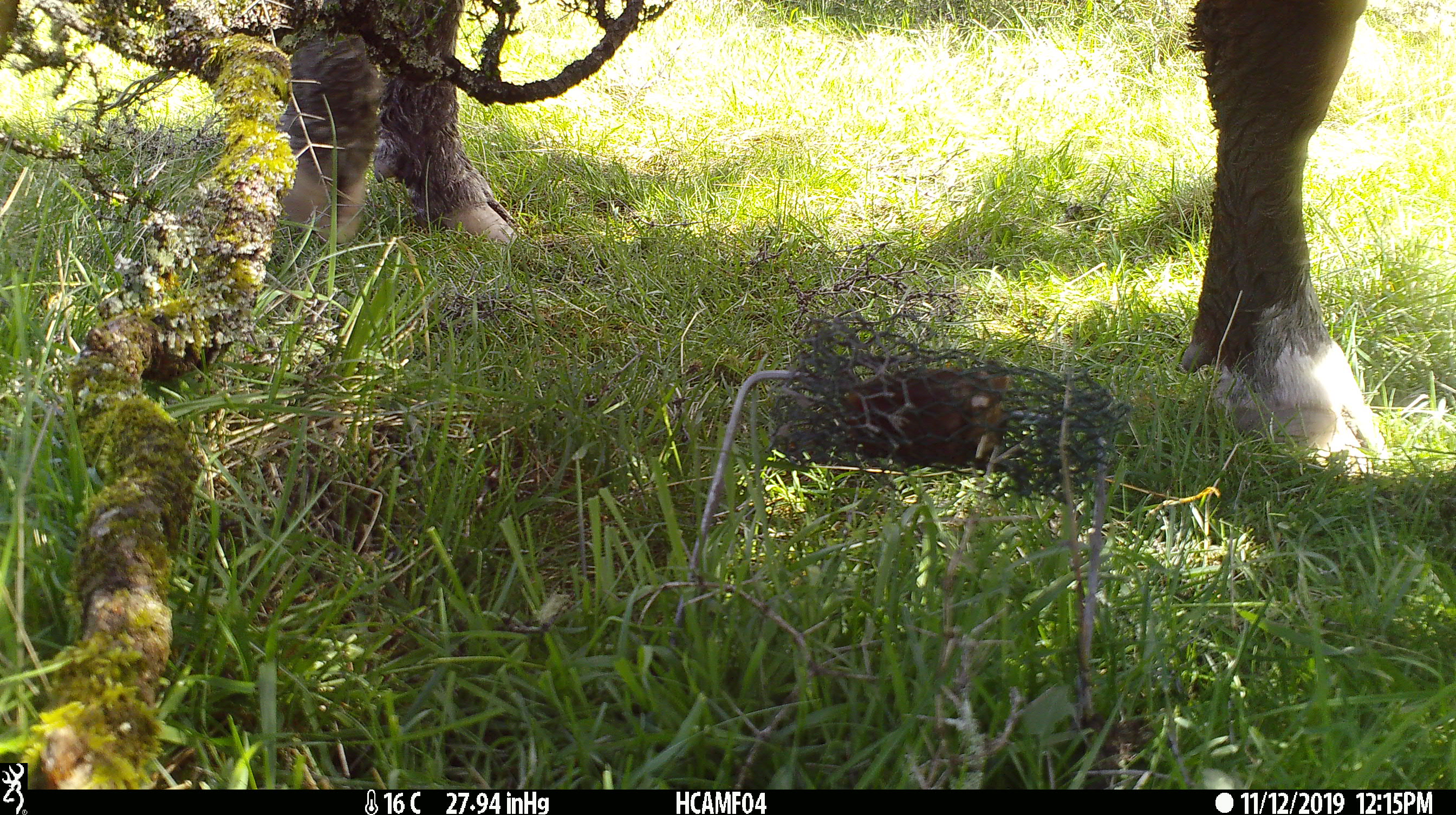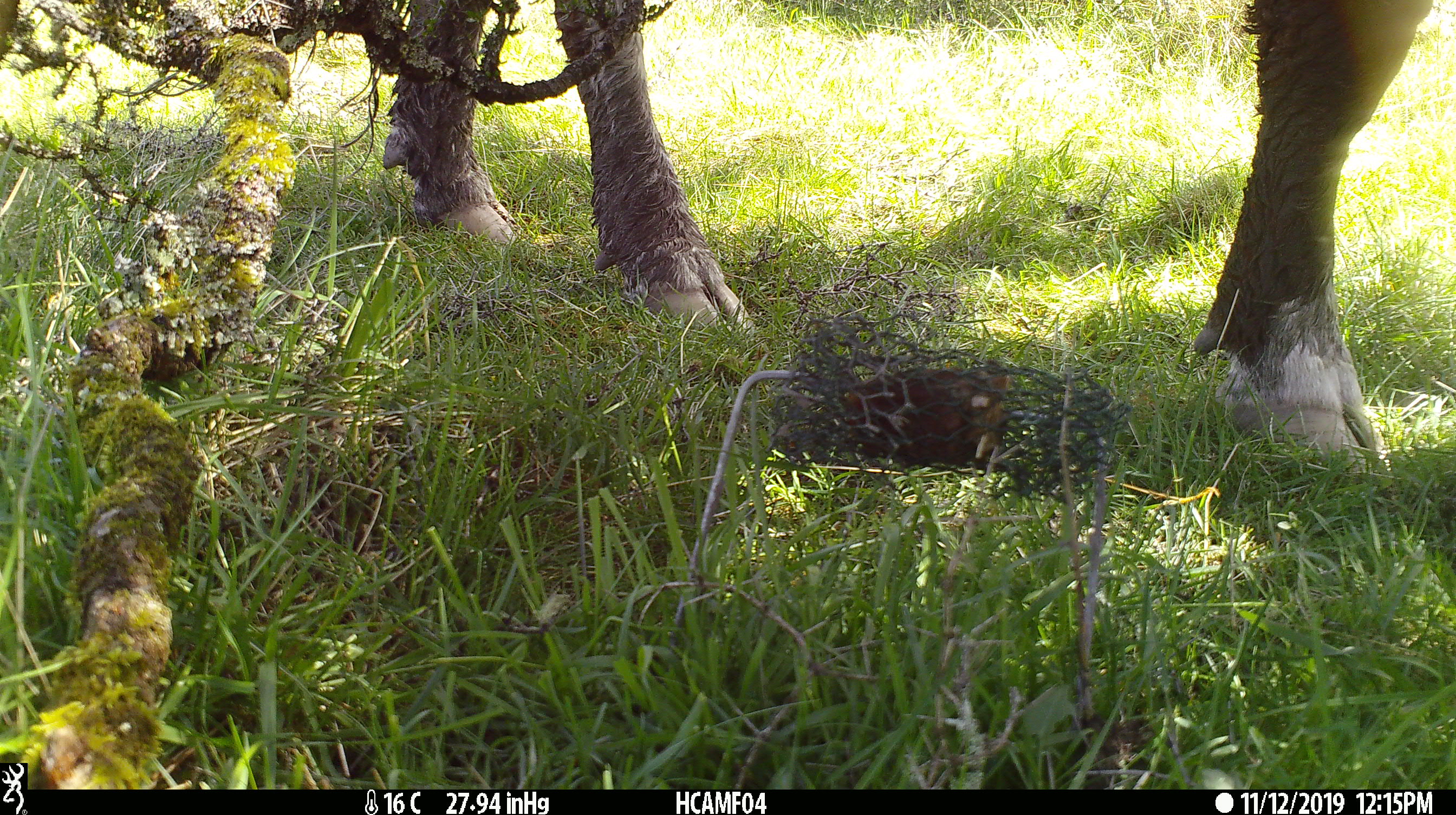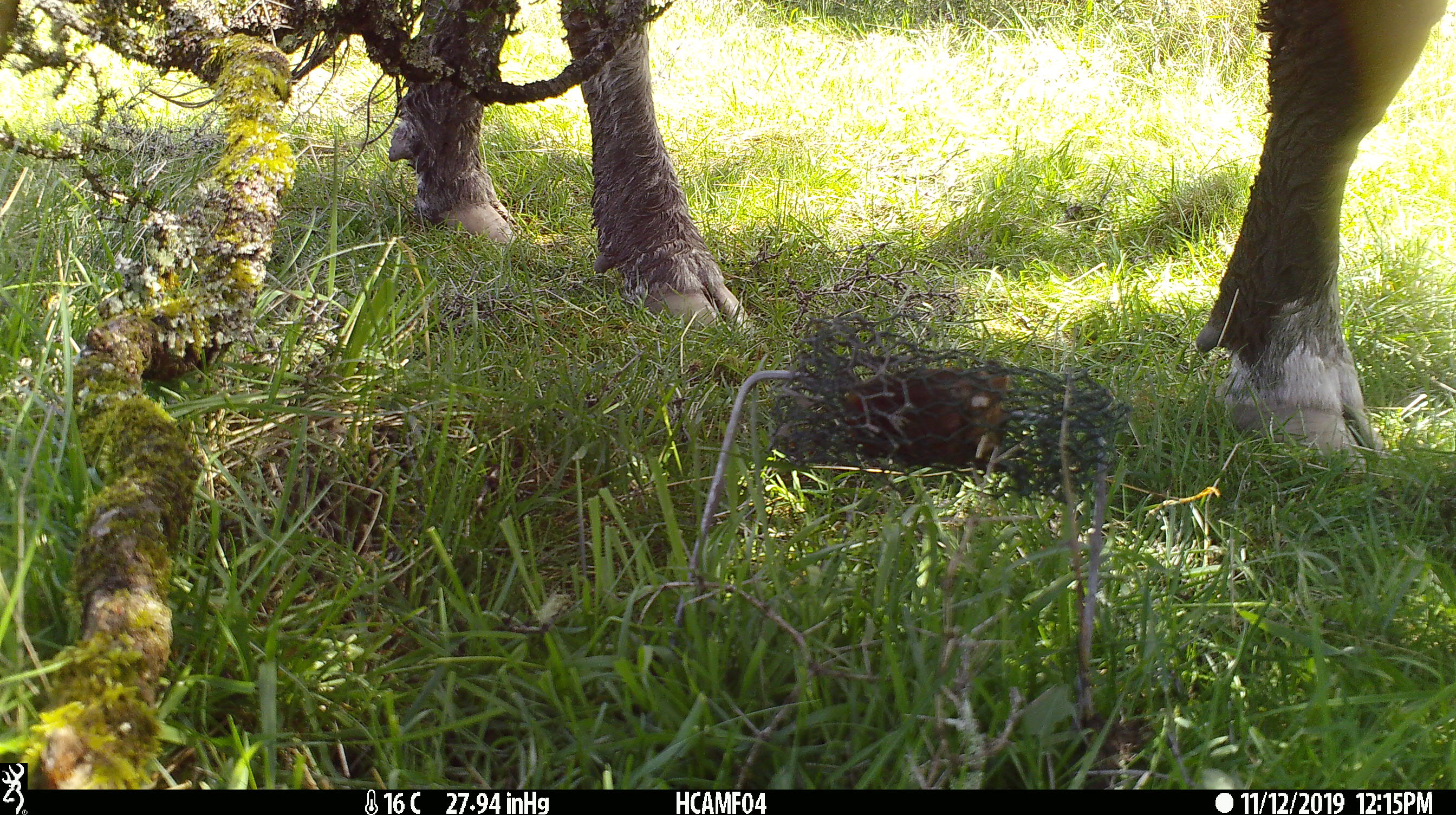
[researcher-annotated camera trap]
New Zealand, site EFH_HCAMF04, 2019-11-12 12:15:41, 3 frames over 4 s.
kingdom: Animalia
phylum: Chordata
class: Mammalia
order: Artiodactyla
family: Bovidae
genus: Bos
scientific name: Bos taurus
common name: domestic cow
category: cow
Cow (domestic cow) (Bos taurus).